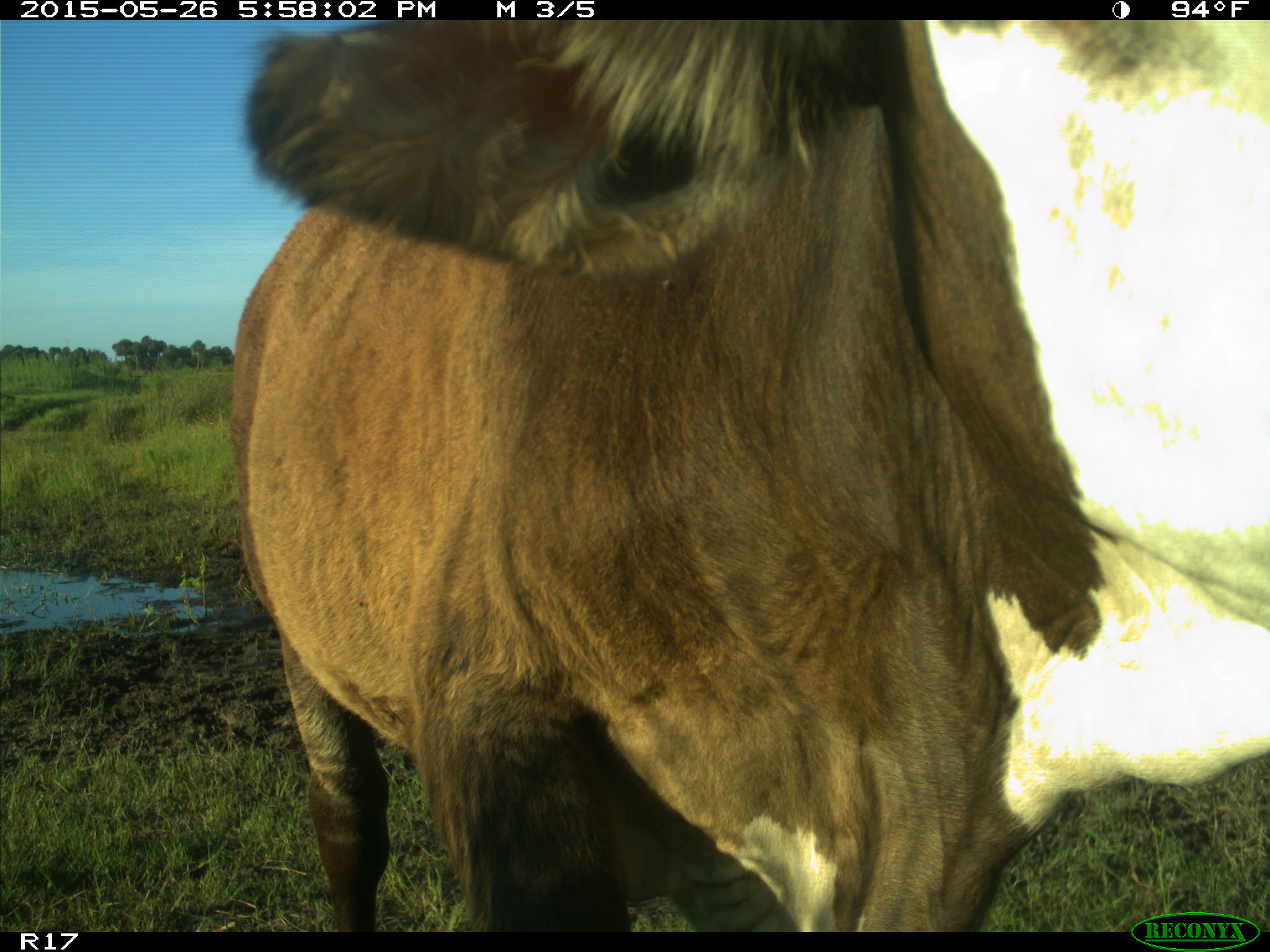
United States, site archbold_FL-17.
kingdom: Animalia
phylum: Chordata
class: Mammalia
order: Artiodactyla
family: Bovidae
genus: Bos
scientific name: Bos taurus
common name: domestic cow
Bos taurus (domestic cow).